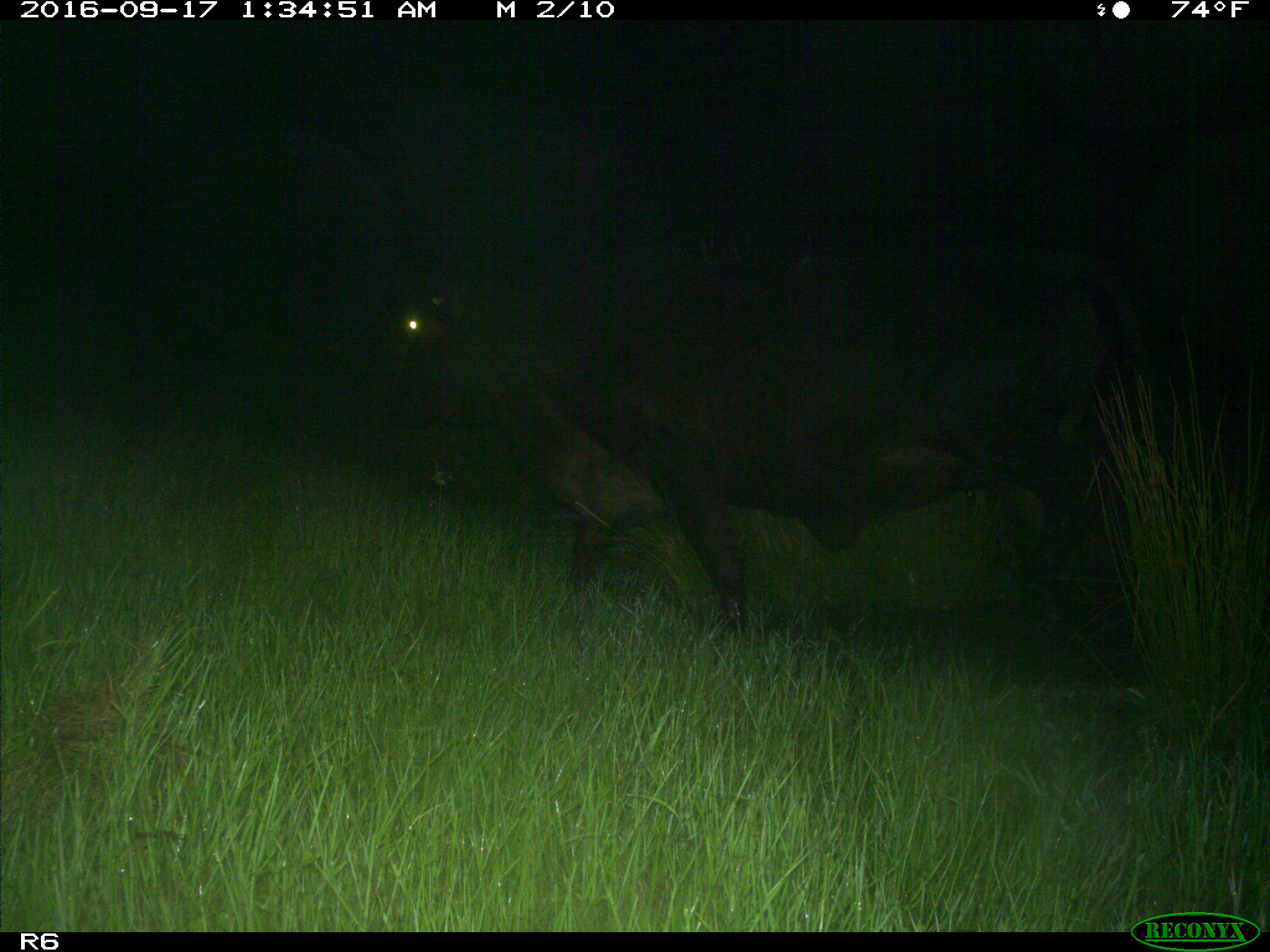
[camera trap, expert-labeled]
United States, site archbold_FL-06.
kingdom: Animalia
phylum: Chordata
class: Mammalia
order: Artiodactyla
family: Bovidae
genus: Bos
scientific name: Bos taurus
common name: domestic cow